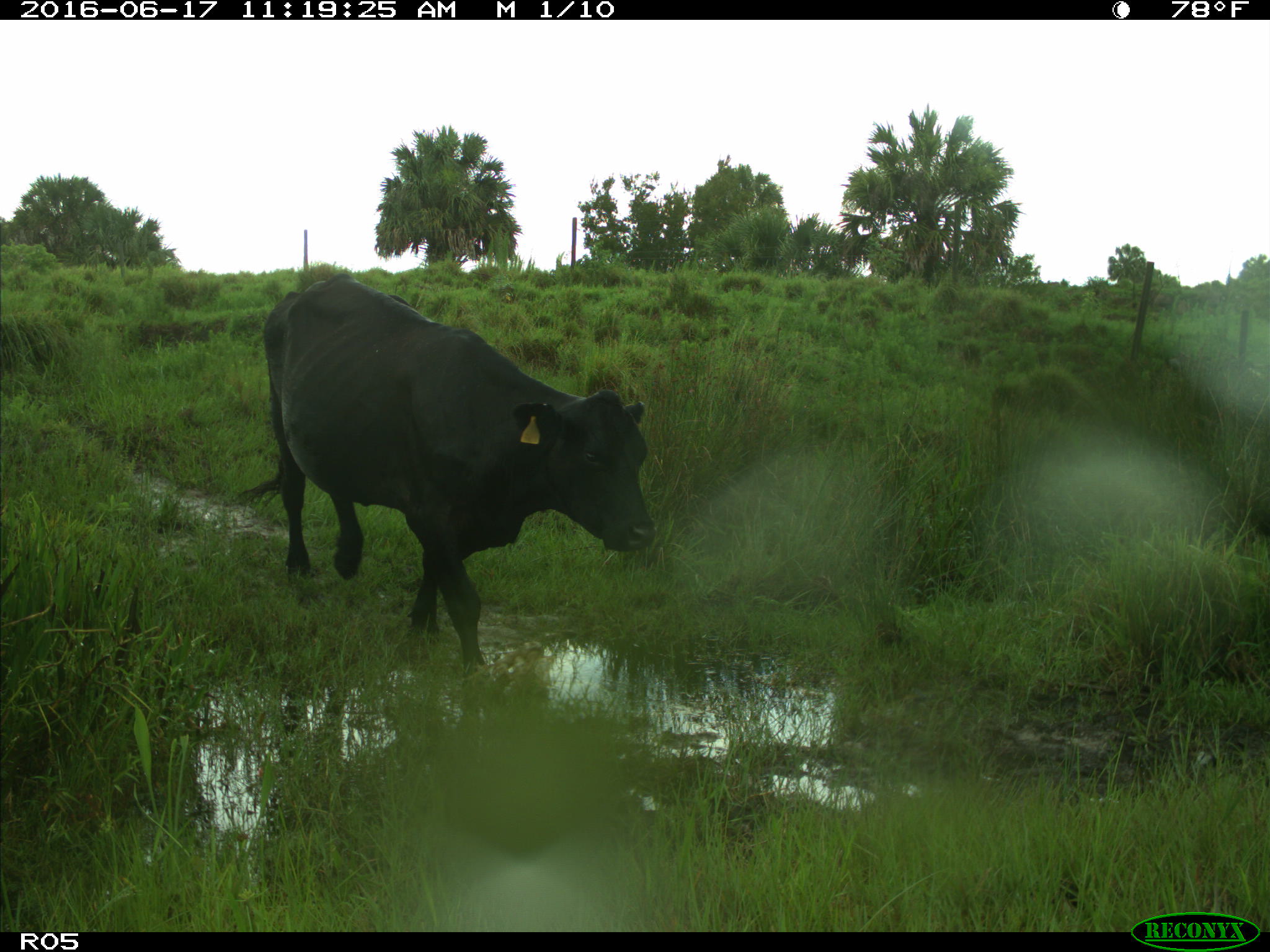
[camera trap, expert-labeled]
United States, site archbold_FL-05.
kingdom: Animalia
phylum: Chordata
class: Mammalia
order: Artiodactyla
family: Bovidae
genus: Bos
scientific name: Bos taurus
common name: domestic cow